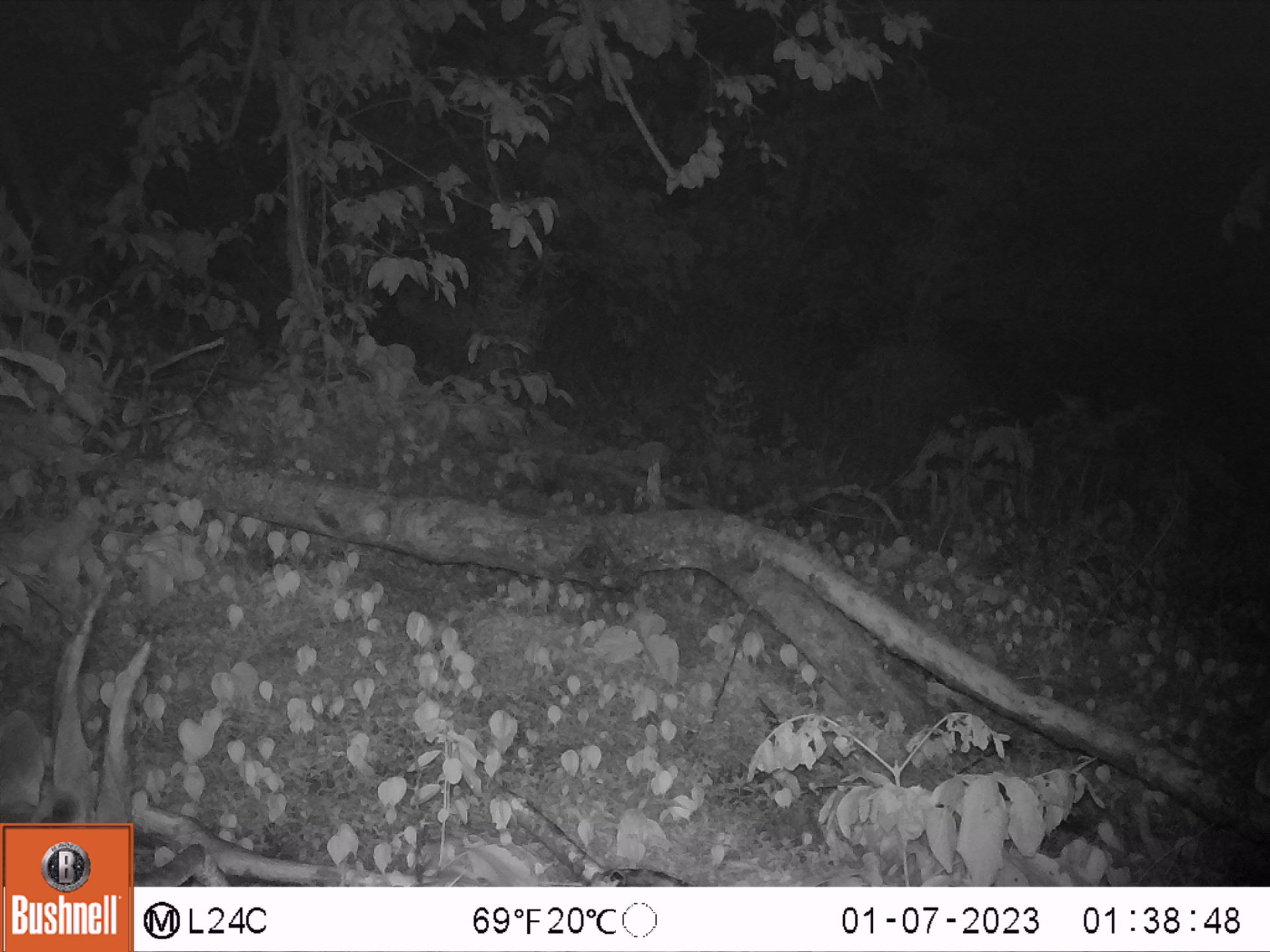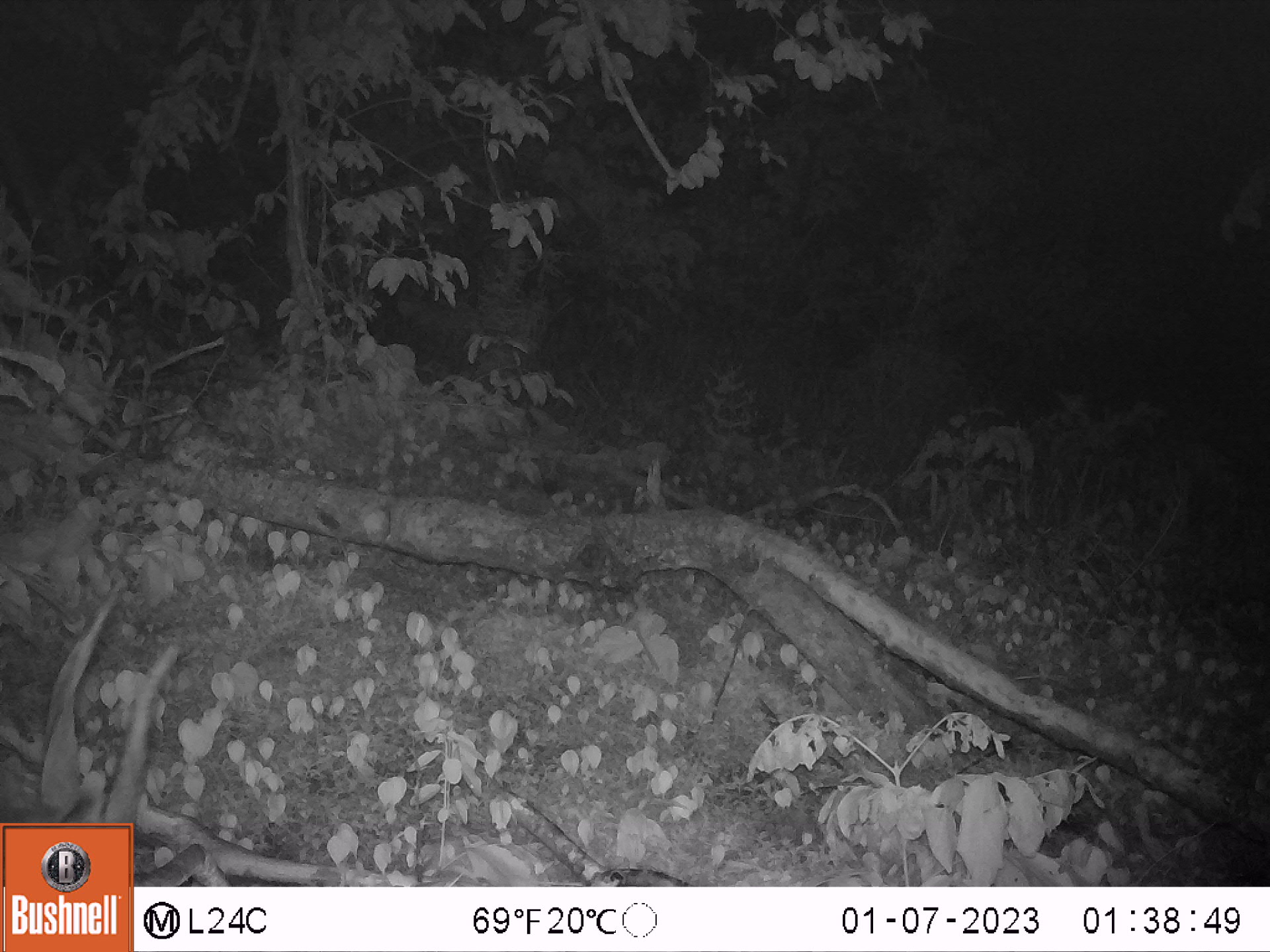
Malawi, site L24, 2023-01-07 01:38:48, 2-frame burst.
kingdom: Animalia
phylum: Chordata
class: Mammalia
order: Artiodactyla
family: Bovidae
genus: Tragelaphus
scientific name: Tragelaphus sylvaticus sylvaticus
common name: cape bushbuck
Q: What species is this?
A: Cape bushbuck (Tragelaphus sylvaticus sylvaticus).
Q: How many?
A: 1.